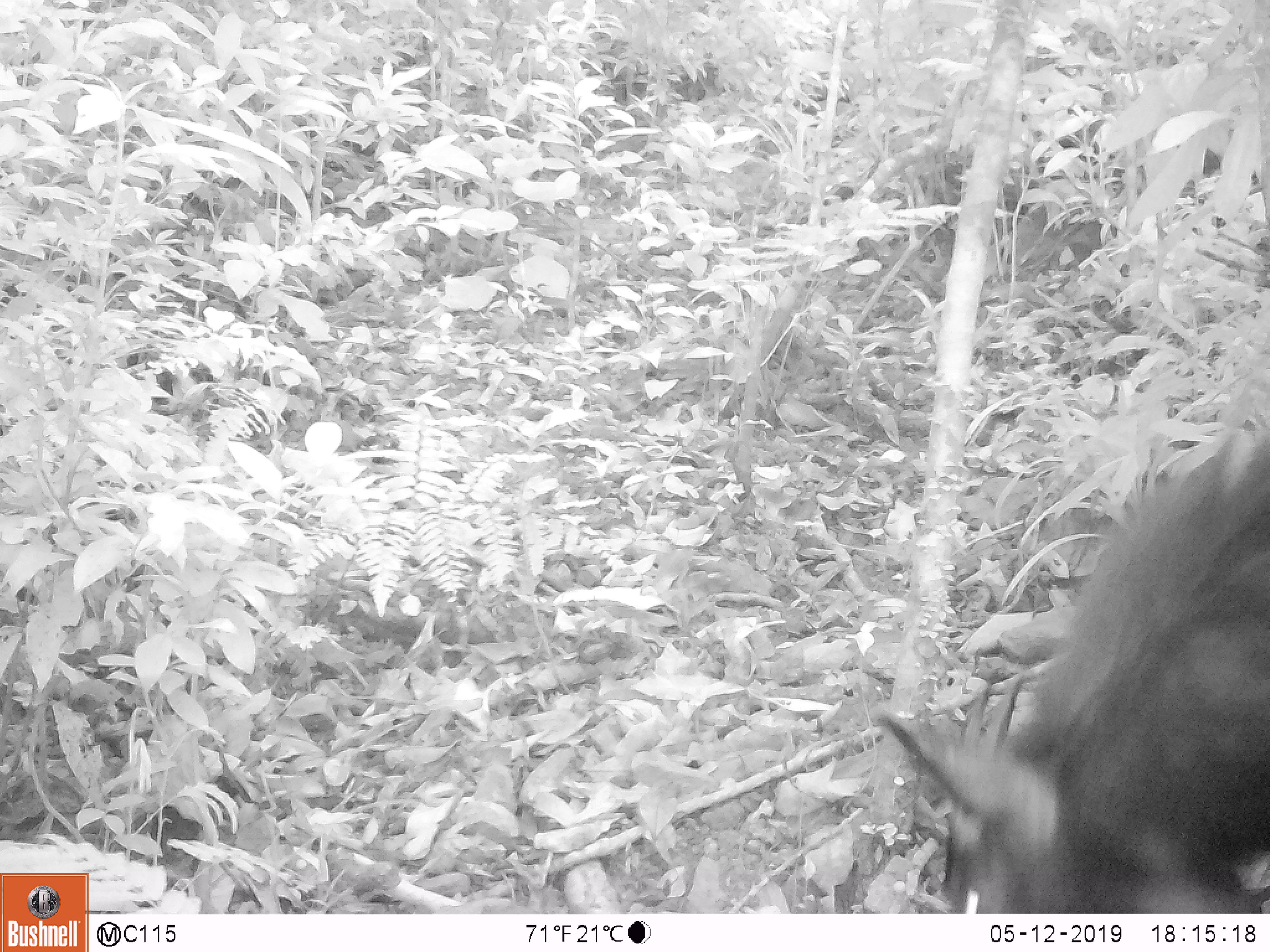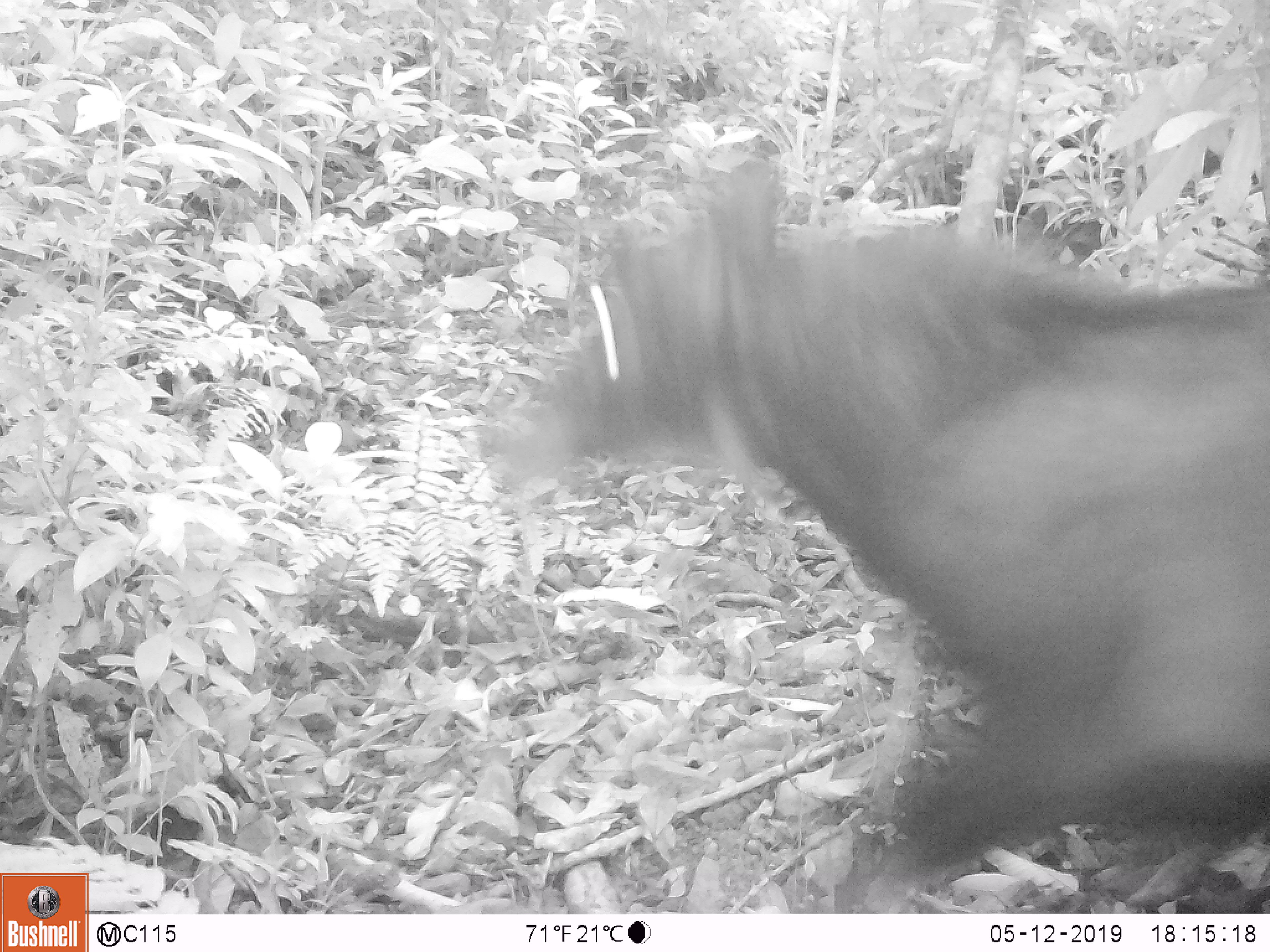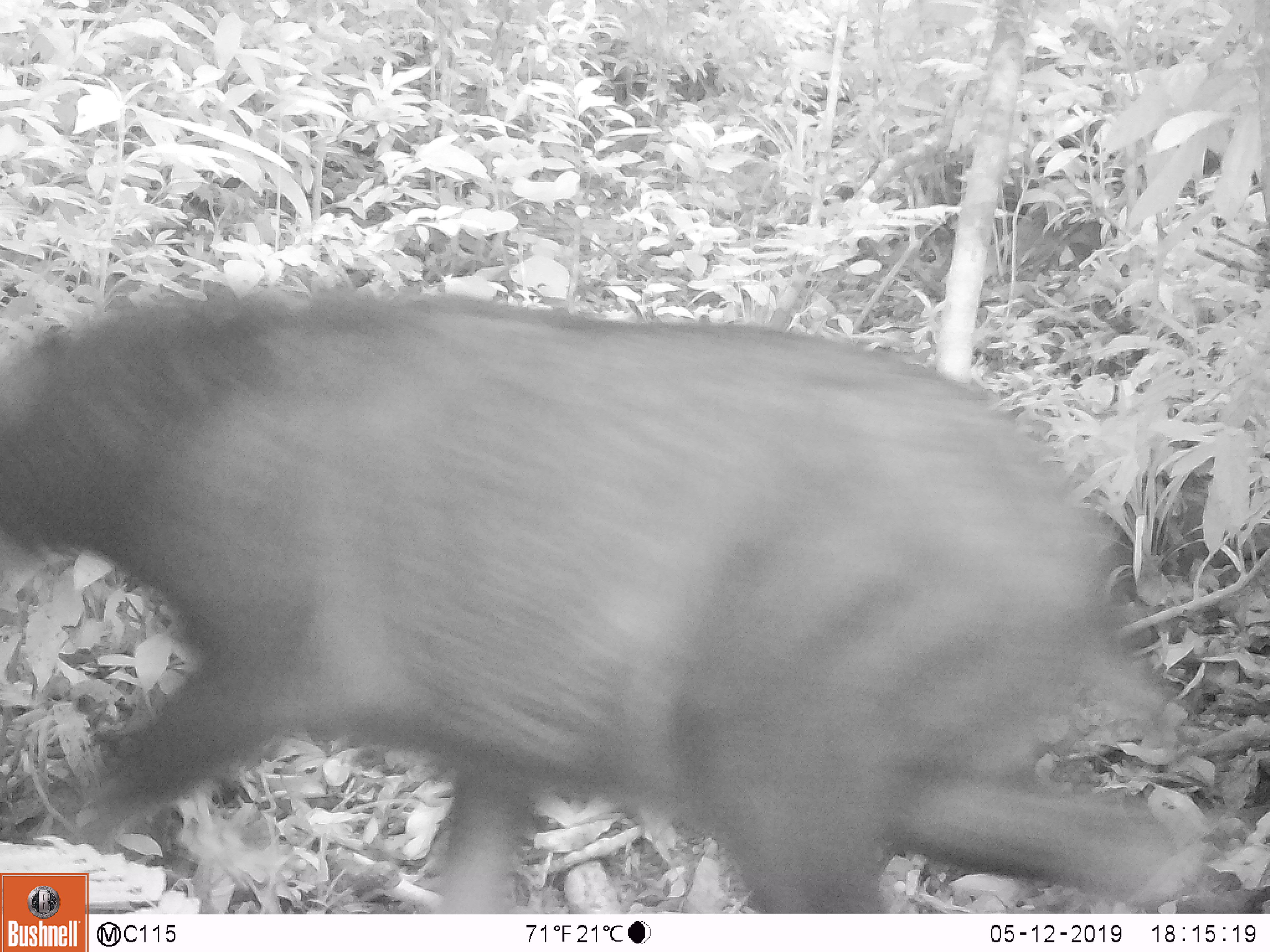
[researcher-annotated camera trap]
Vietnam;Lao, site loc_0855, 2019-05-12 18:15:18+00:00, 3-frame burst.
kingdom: Animalia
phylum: Chordata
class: Mammalia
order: Artiodactyla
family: Bovidae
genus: Capricornis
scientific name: Capricornis sumatraensis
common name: chinese serow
Chinese serow (Capricornis sumatraensis). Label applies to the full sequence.